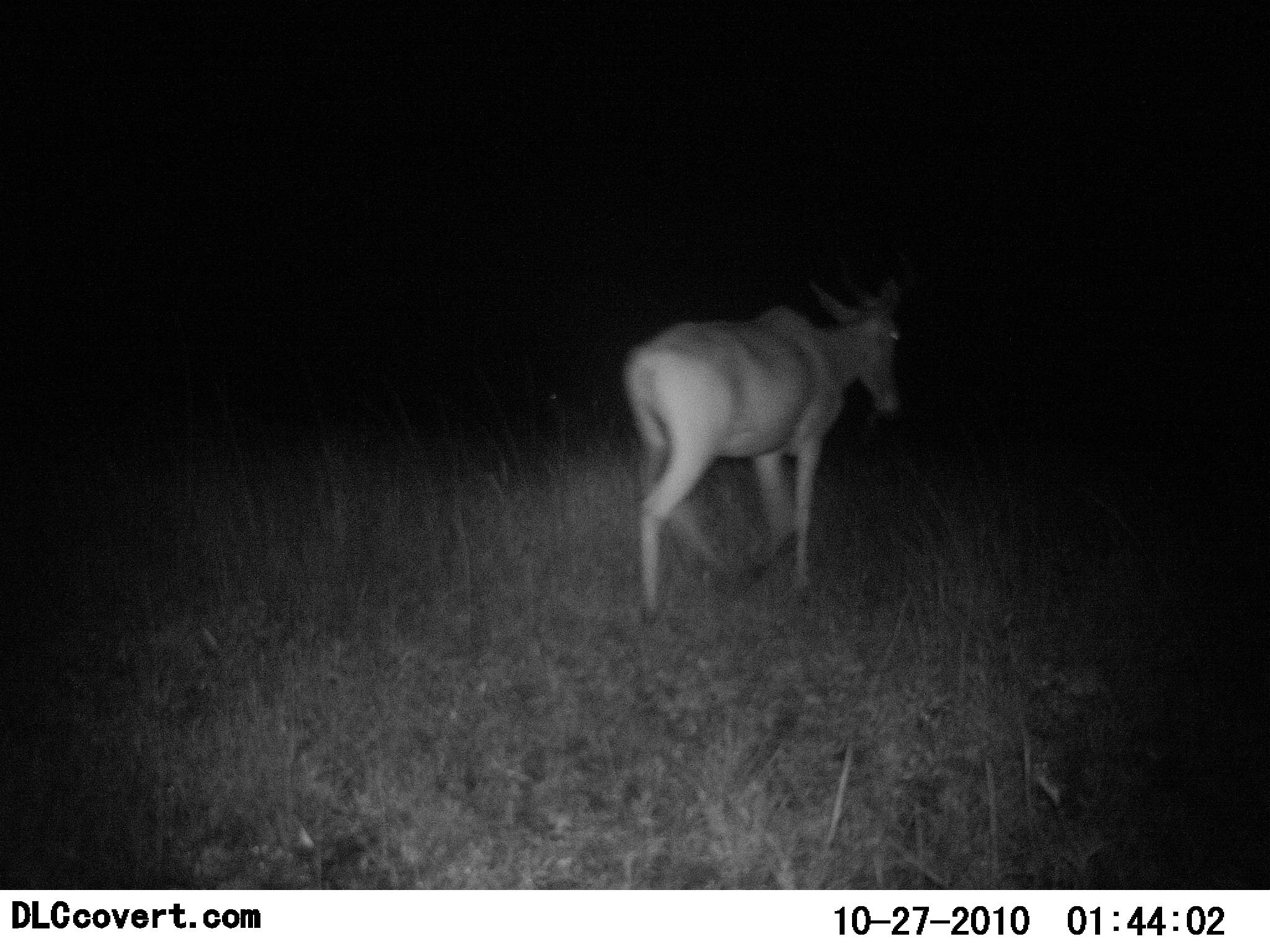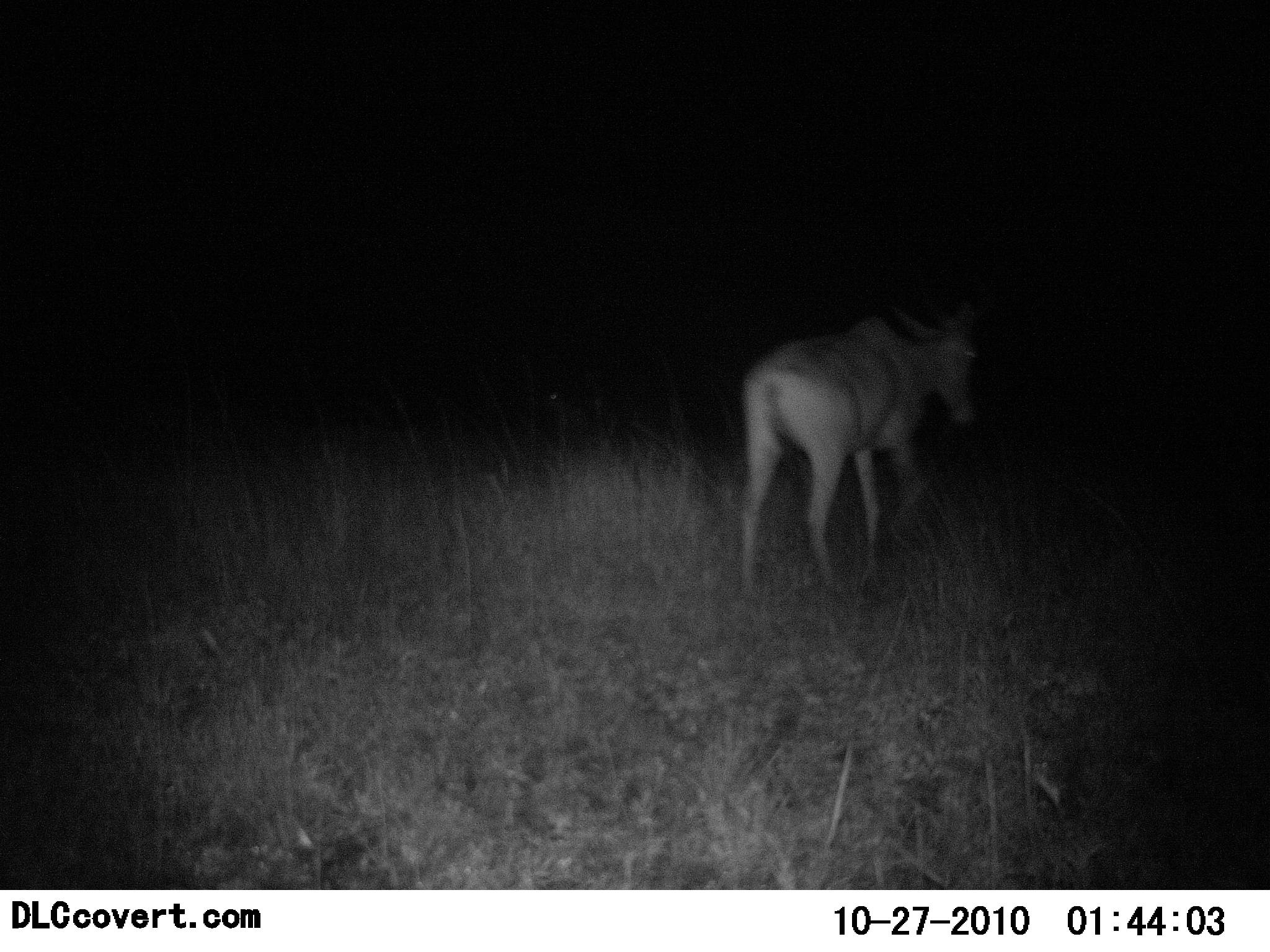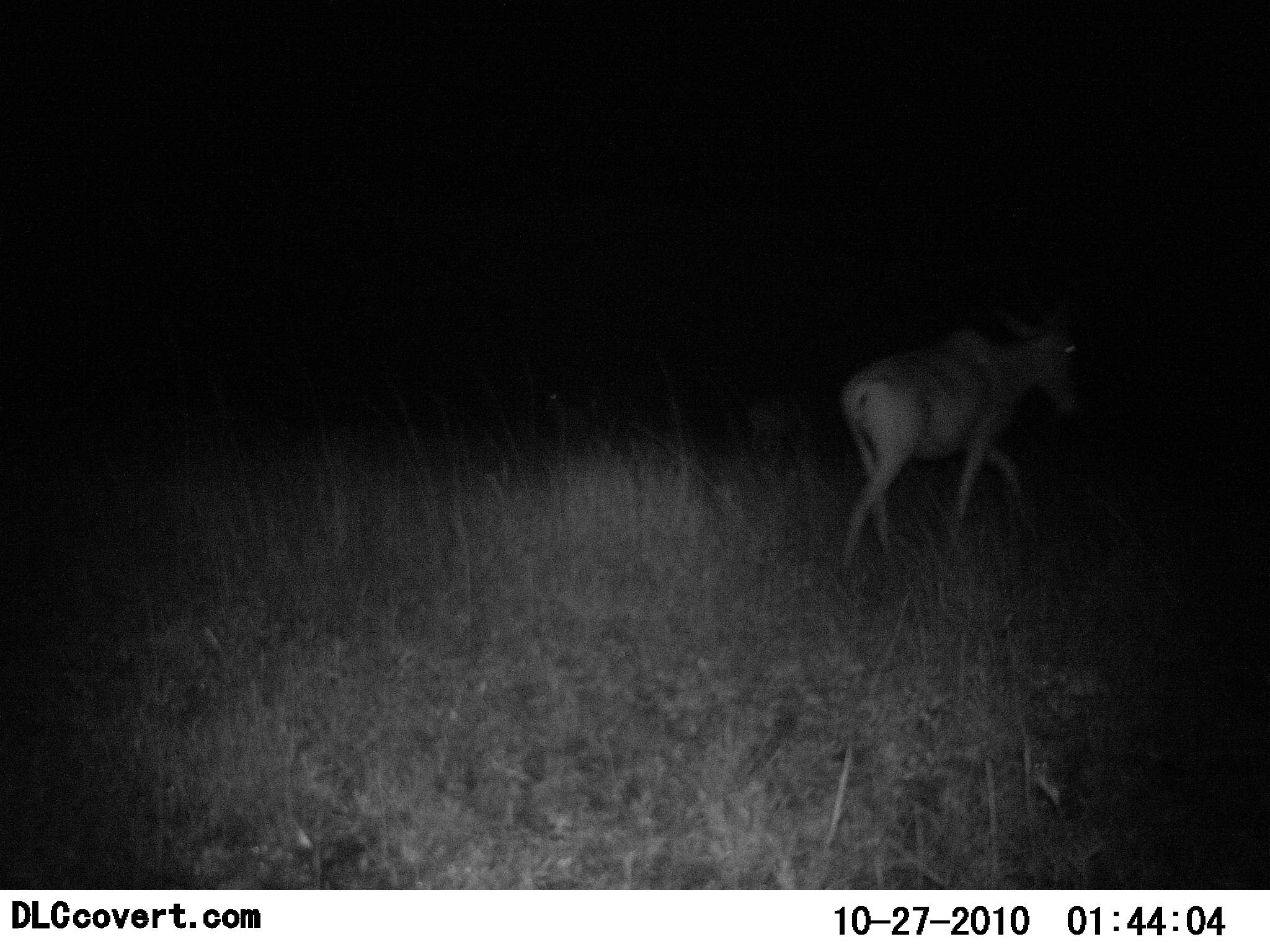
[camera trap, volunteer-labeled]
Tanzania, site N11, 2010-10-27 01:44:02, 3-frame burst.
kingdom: Animalia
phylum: Chordata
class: Mammalia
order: Artiodactyla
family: Bovidae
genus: Alcelaphus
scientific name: Alcelaphus buselaphus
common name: hartebeest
Hartebeest (Alcelaphus buselaphus), count 1. Behavior (volunteer vote fractions): standing 0%, resting 0%, moving 100%, interacting 0%. Young present (vote fraction): 0%. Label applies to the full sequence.